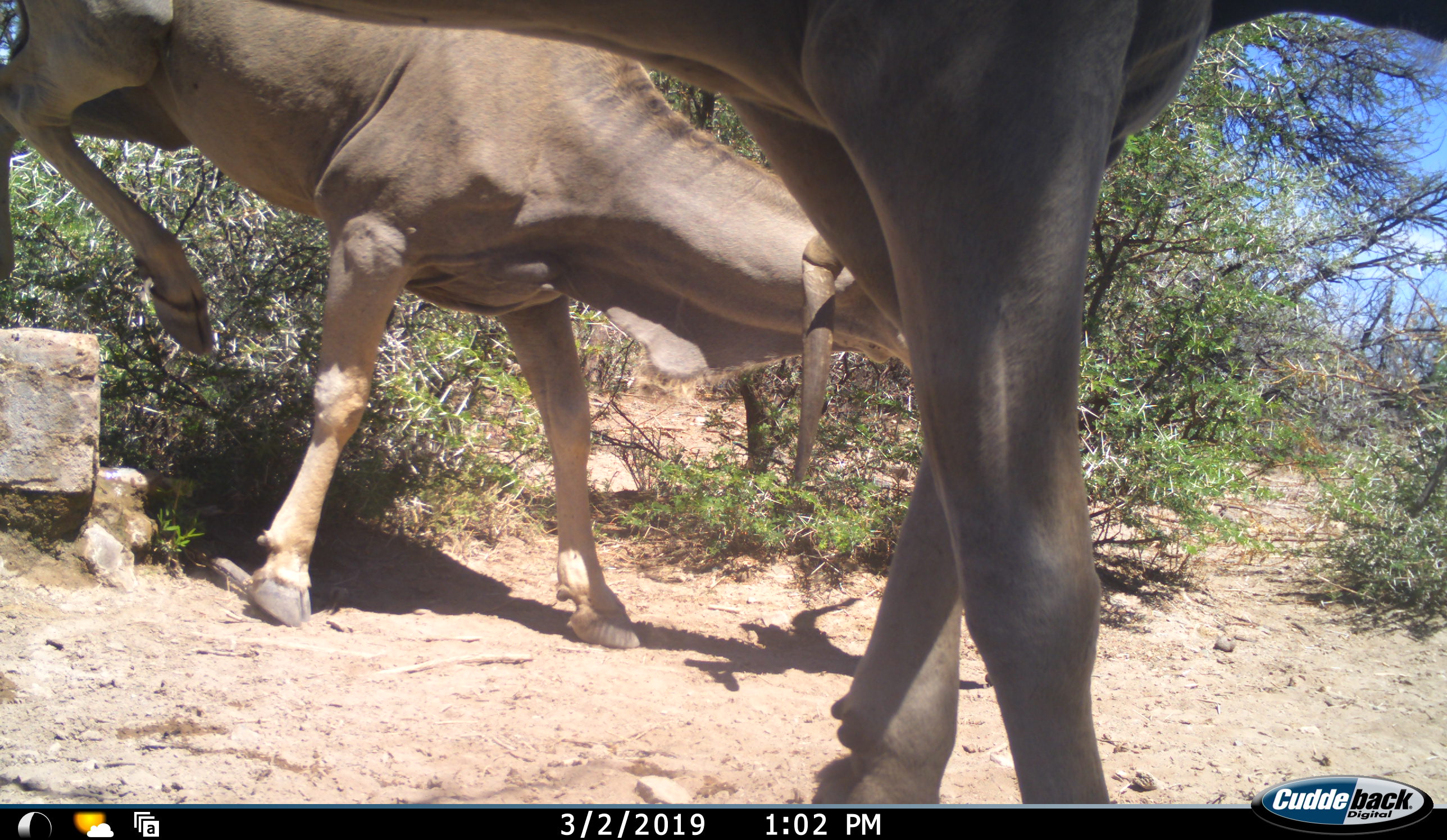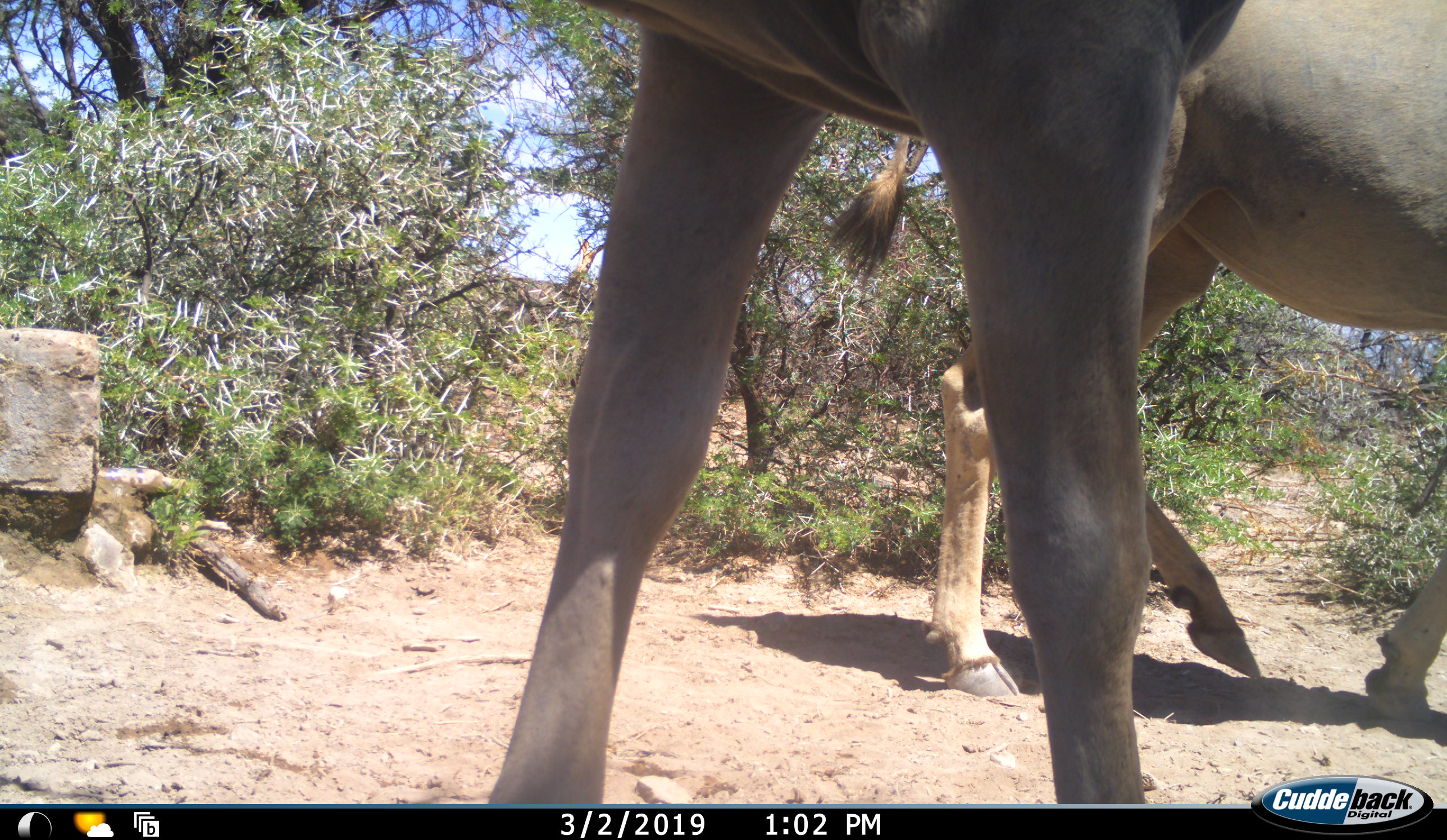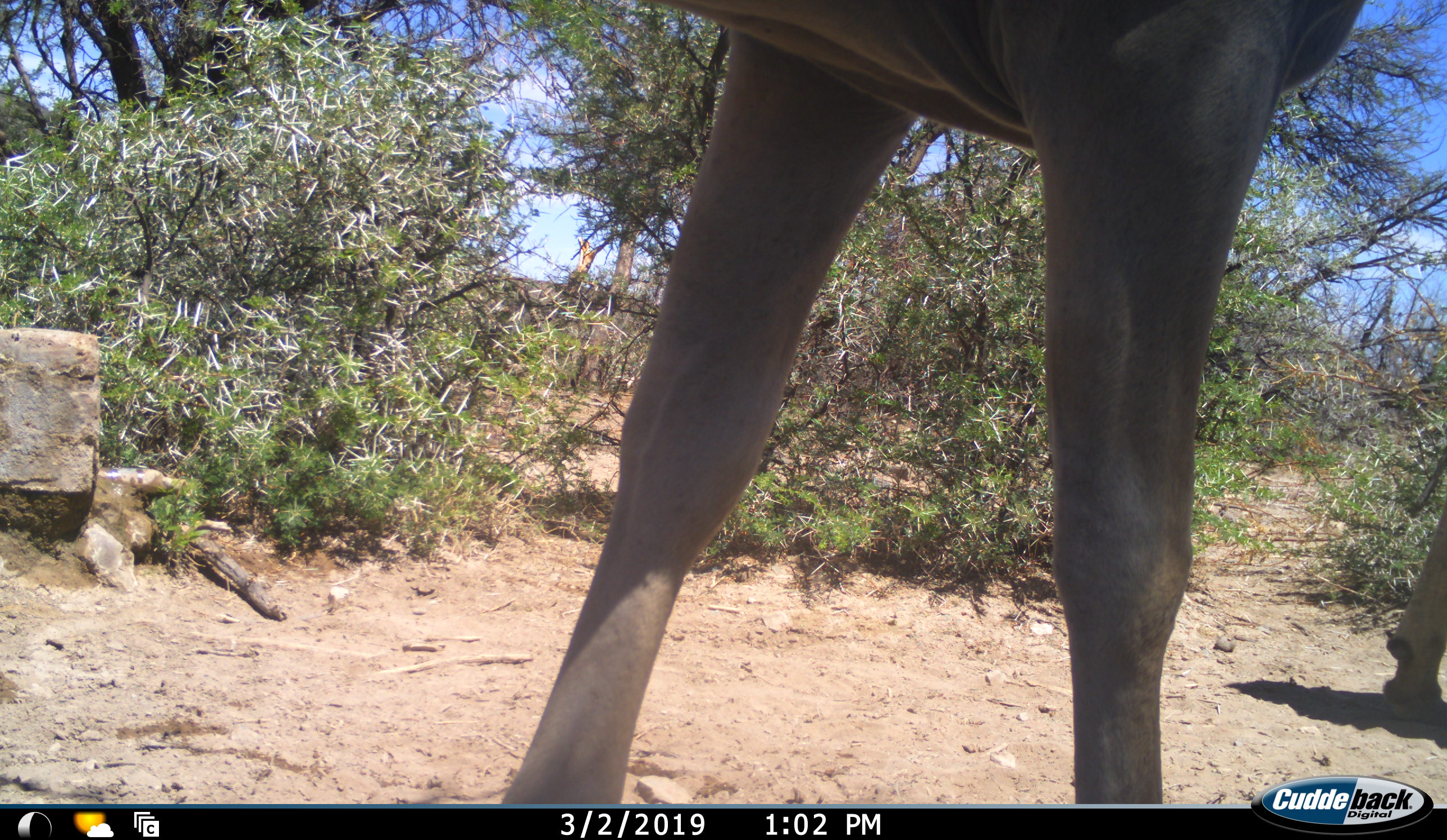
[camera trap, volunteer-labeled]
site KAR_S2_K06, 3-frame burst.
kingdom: Animalia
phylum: Chordata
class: Mammalia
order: Artiodactyla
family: Bovidae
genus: Tragelaphus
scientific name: Tragelaphus oryx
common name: eland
Eland (Tragelaphus oryx), count 2. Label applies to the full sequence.